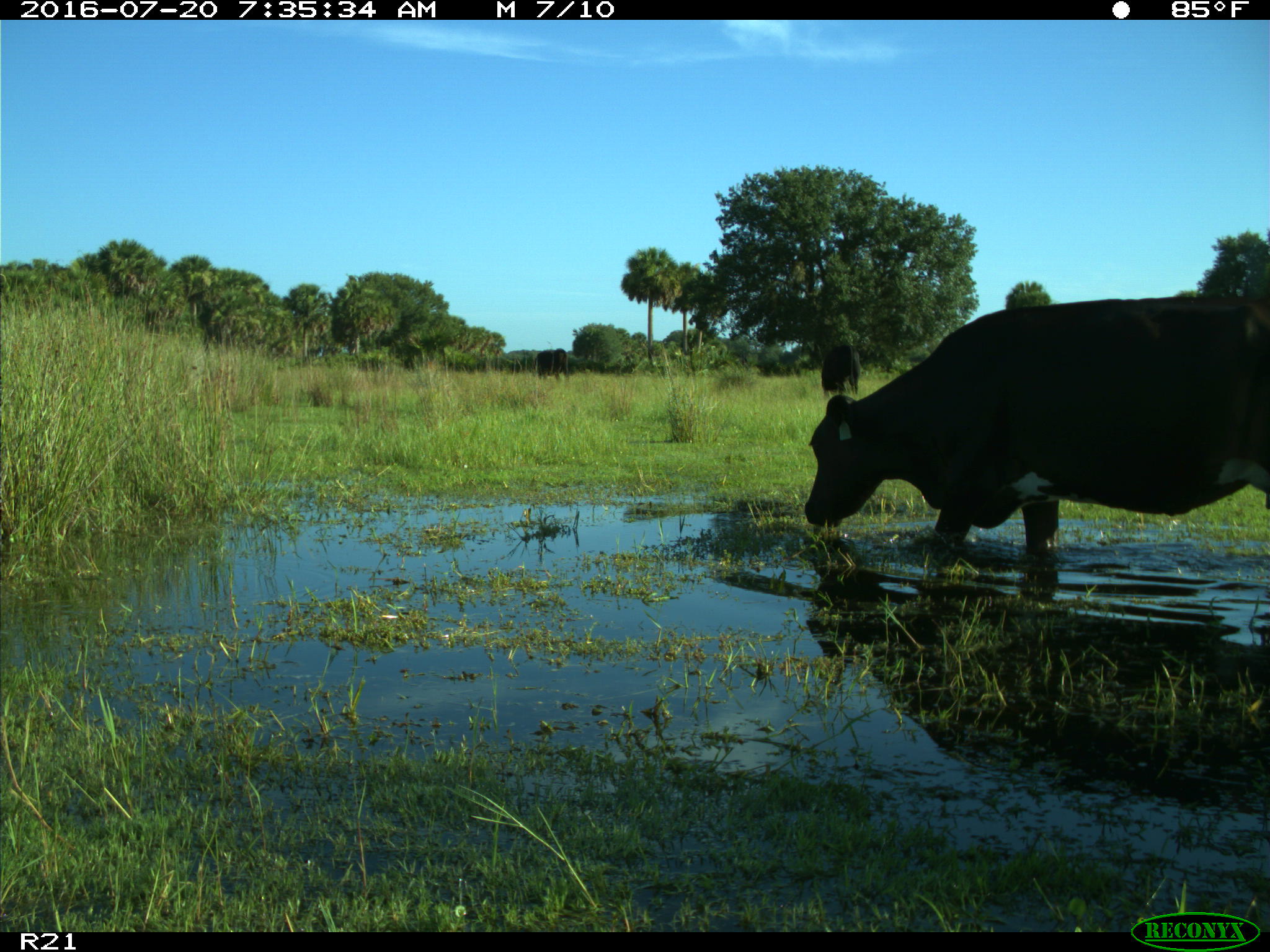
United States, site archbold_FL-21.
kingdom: Animalia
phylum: Chordata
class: Mammalia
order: Artiodactyla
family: Bovidae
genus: Bos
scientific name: Bos taurus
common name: domestic cow